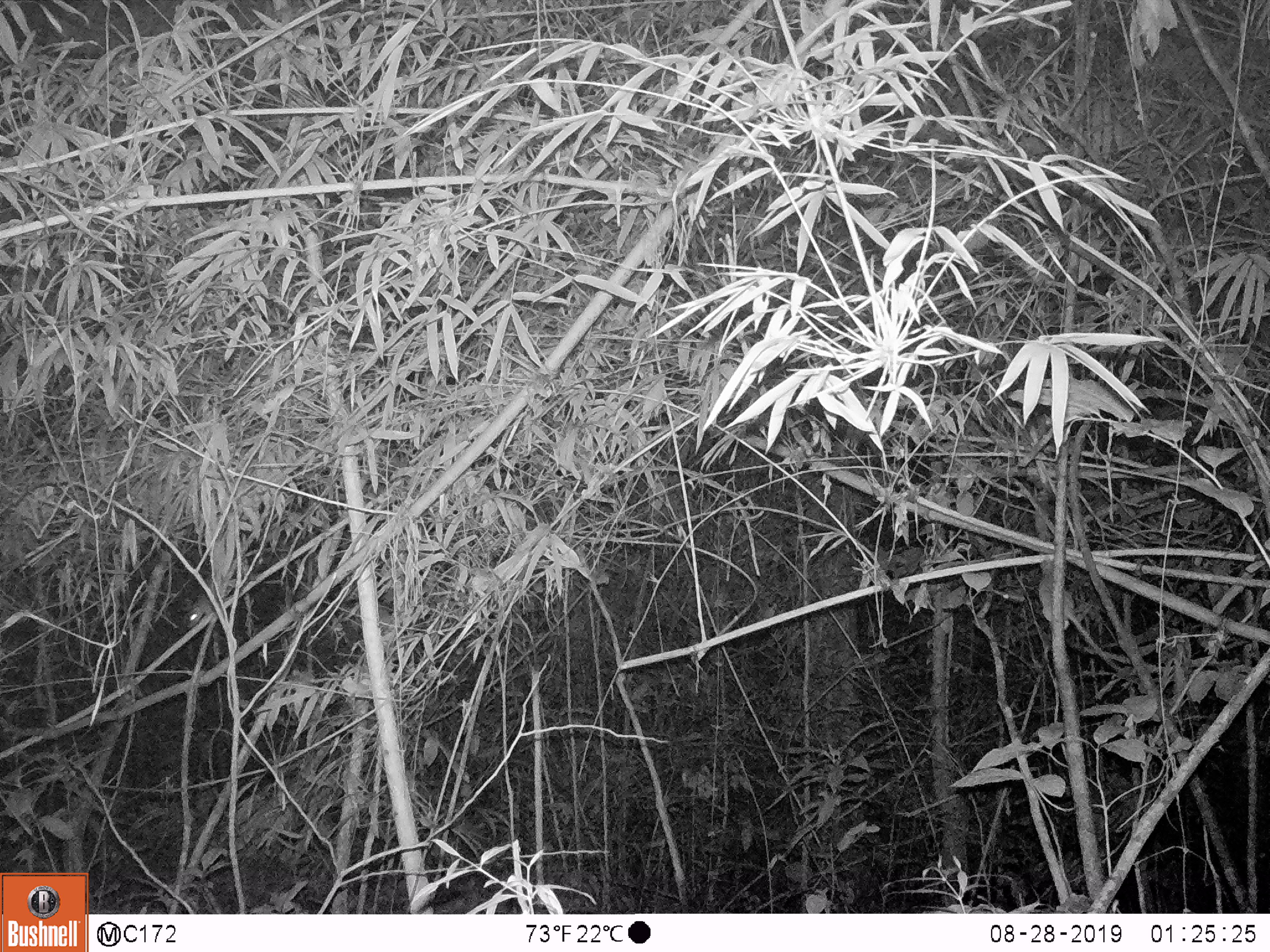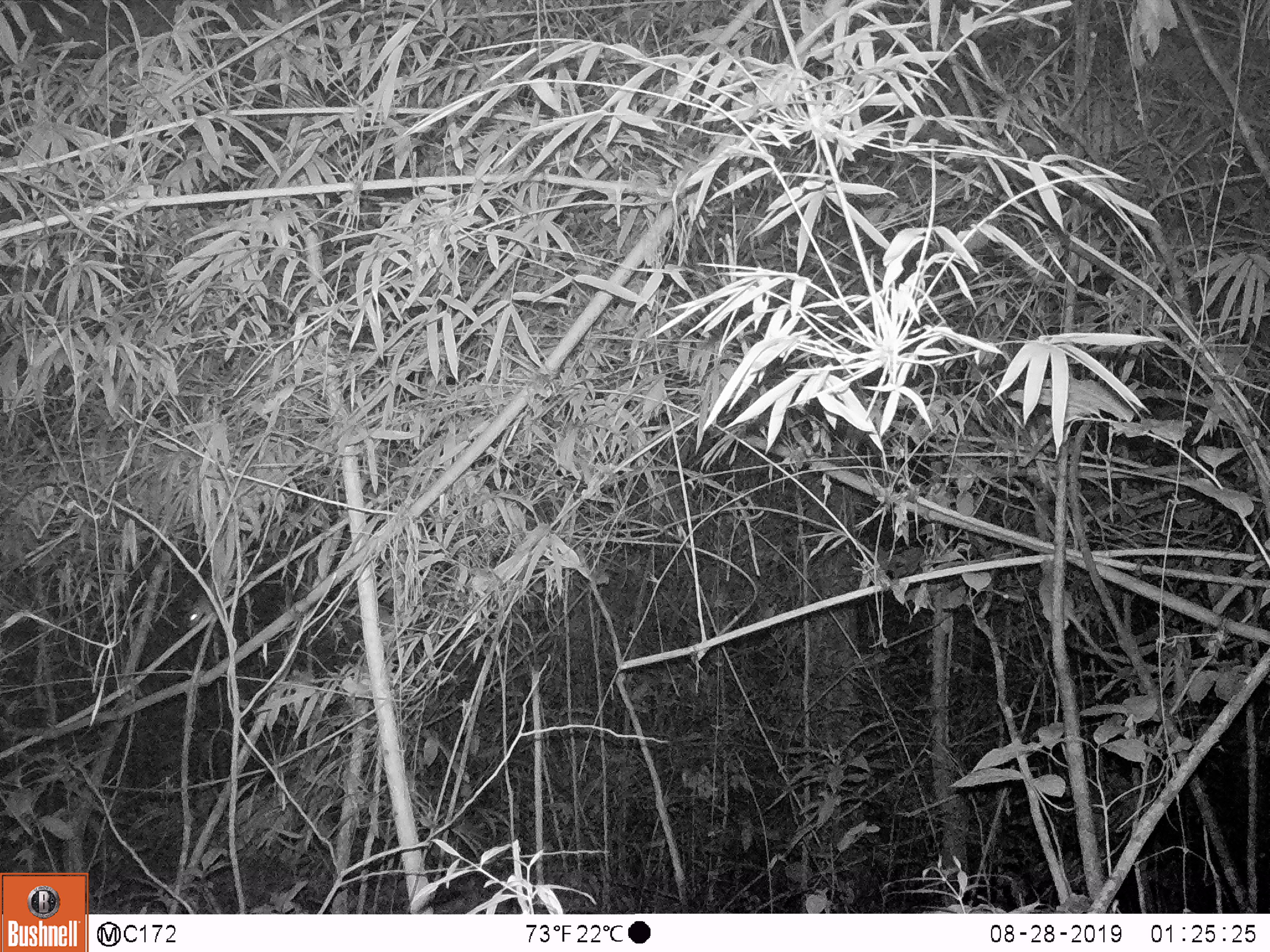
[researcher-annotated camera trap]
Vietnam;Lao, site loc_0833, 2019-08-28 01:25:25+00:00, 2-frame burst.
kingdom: Animalia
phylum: Chordata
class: Mammalia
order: Rodentia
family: Muridae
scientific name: Muridae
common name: old-world mice and rats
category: unidentified murid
Unidentified murid (old-world mice and rats) (Muridae). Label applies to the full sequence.